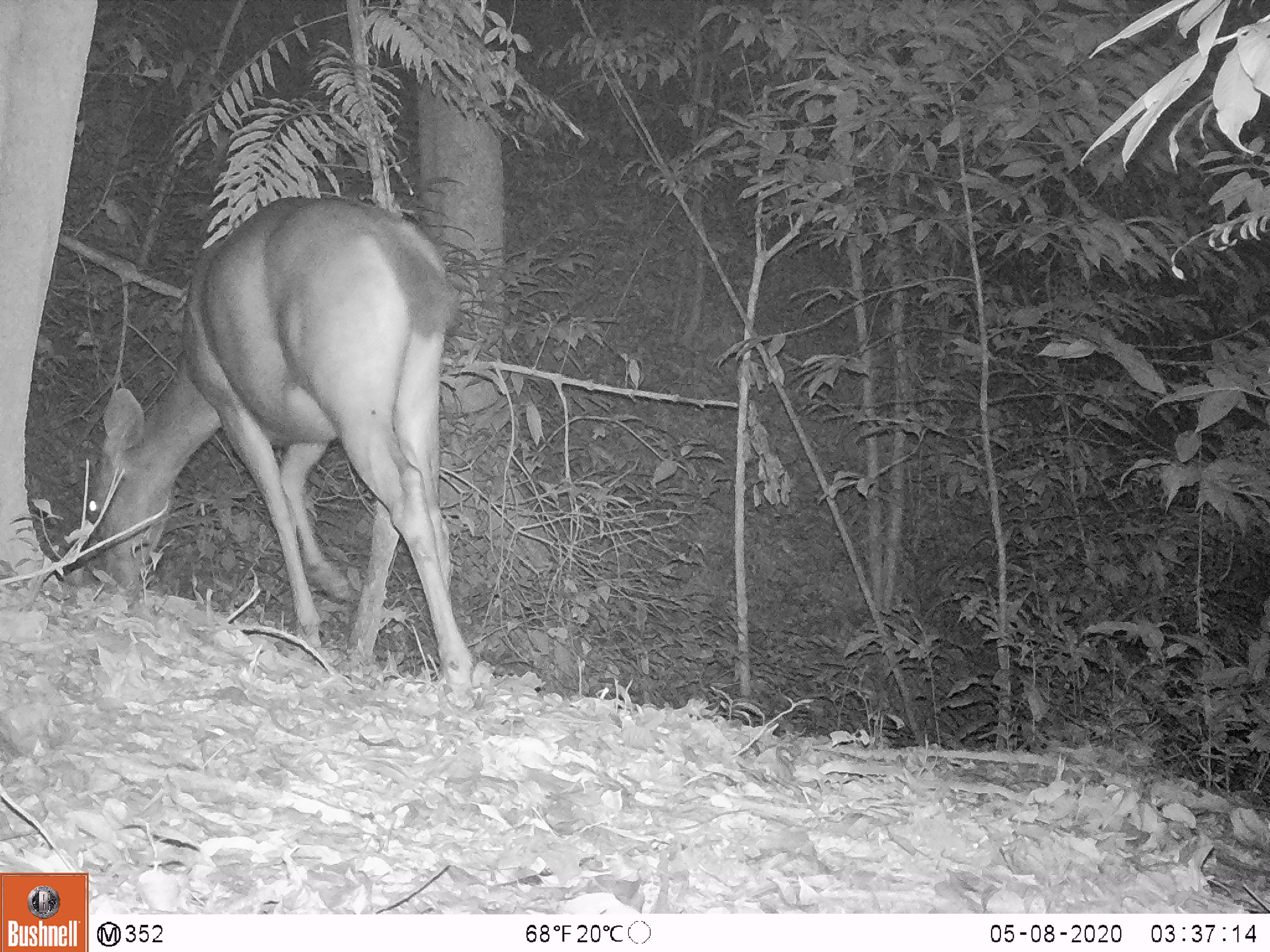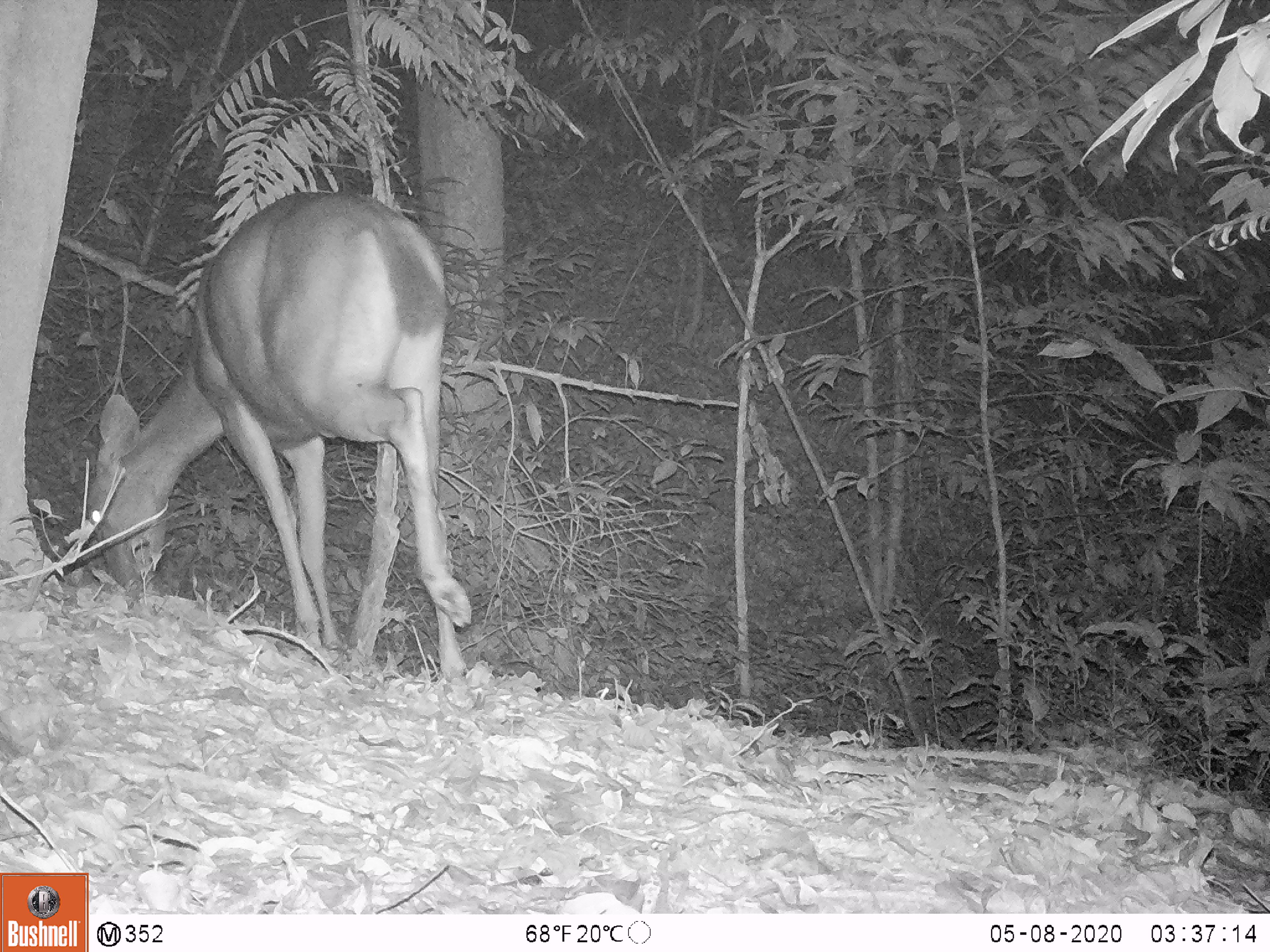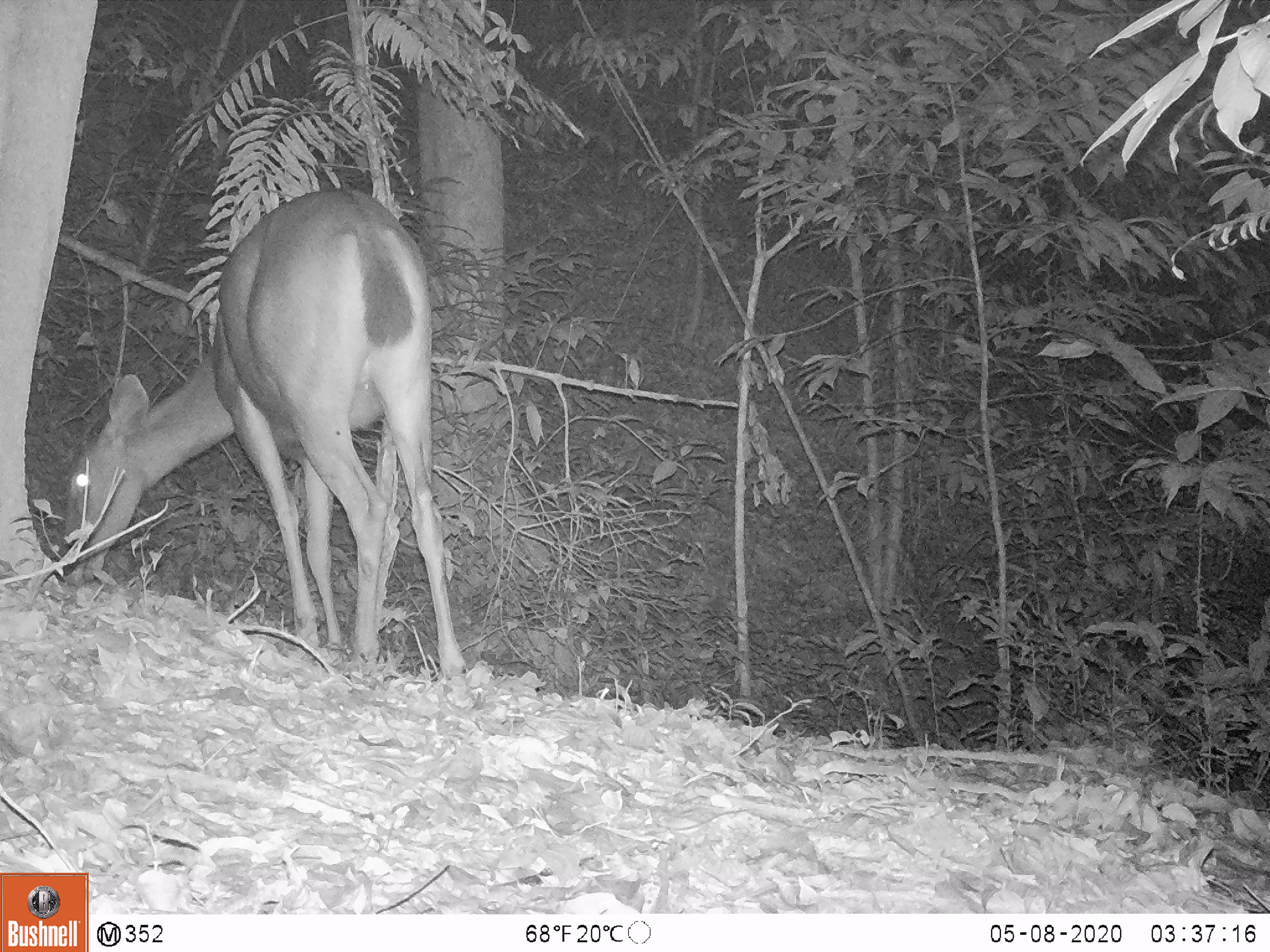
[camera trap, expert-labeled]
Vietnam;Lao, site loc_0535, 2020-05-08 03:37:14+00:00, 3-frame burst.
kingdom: Animalia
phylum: Chordata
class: Mammalia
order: Artiodactyla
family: Cervidae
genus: Rusa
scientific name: Rusa unicolor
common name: sambar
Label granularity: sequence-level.